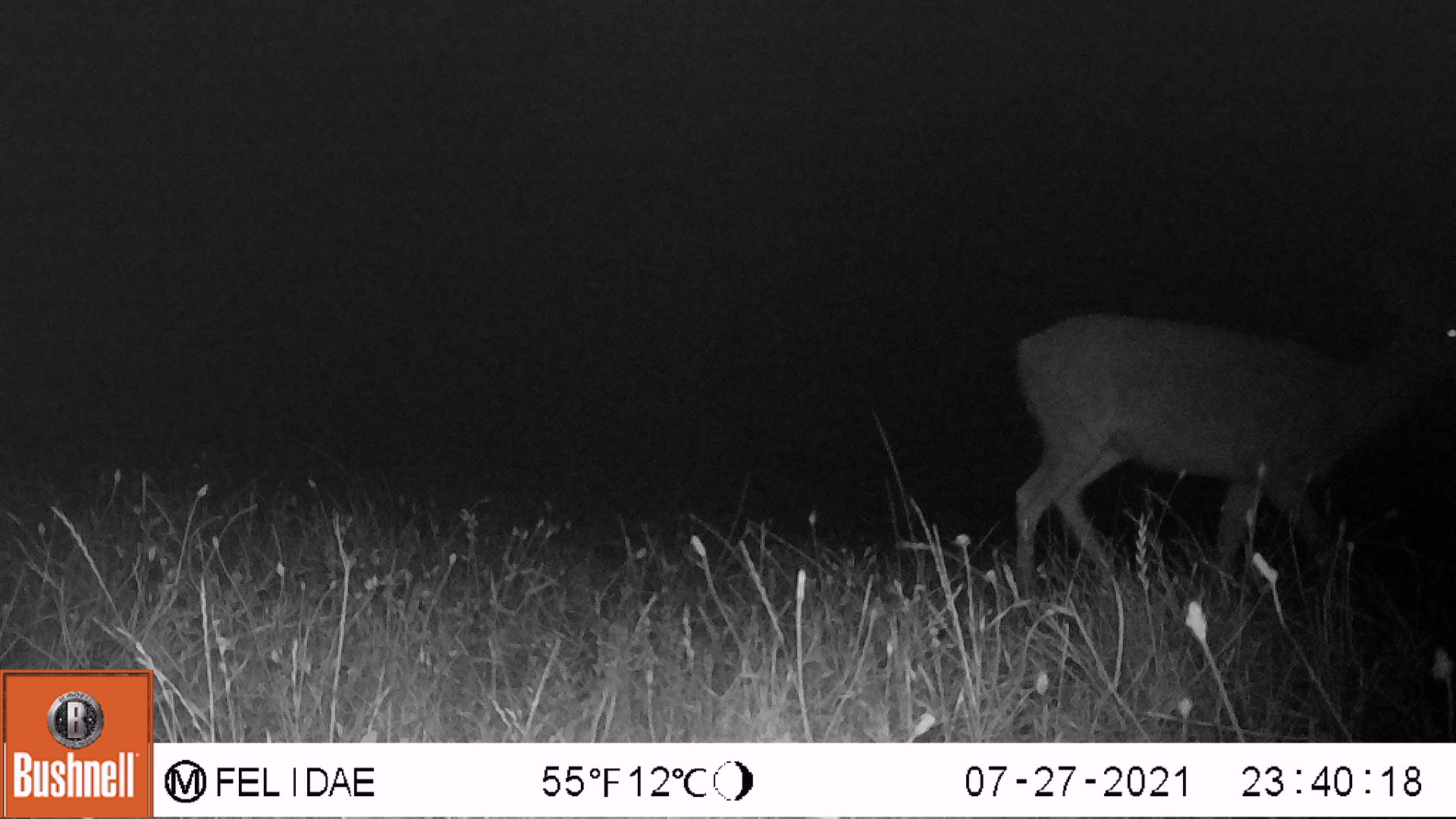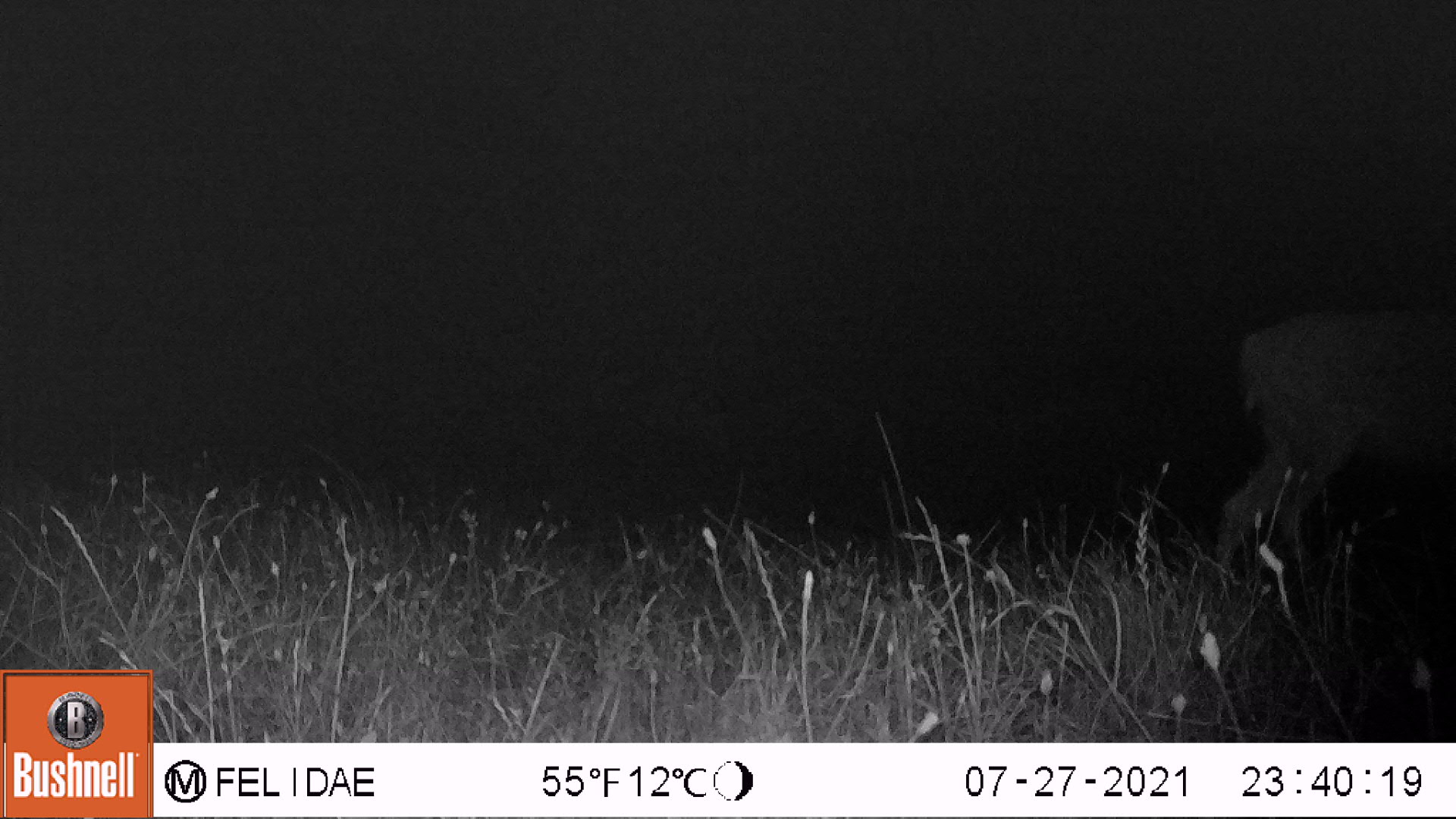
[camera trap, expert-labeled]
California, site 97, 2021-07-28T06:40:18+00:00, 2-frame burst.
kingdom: Animalia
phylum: Chordata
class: Mammalia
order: Artiodactyla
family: Cervidae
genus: Odocoileus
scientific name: Odocoileus hemionus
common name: mule deer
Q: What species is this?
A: Mule deer (Odocoileus hemionus).